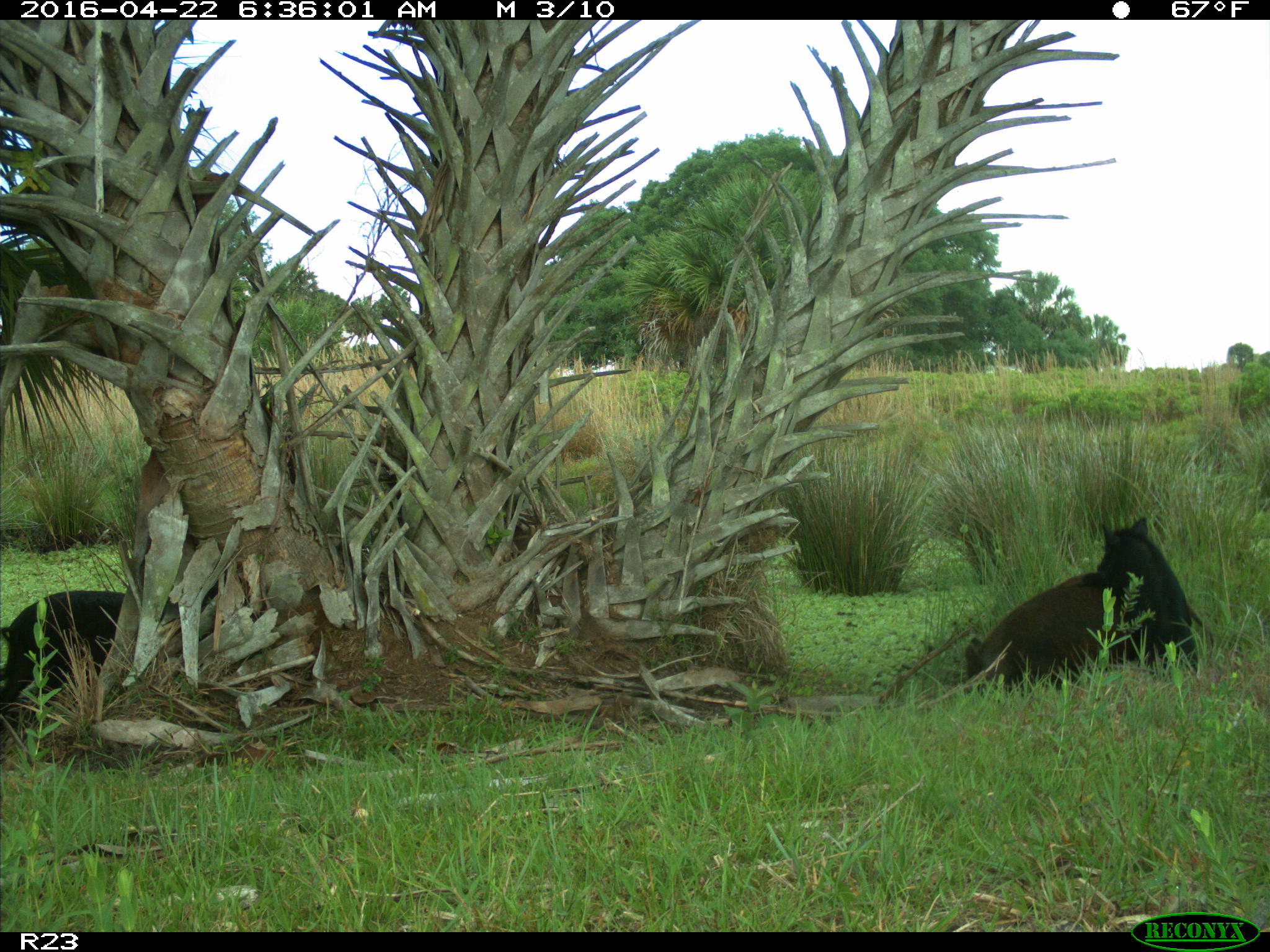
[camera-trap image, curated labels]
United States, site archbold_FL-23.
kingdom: Animalia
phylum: Chordata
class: Mammalia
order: Artiodactyla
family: Suidae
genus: Sus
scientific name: Sus scrofa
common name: wild boar